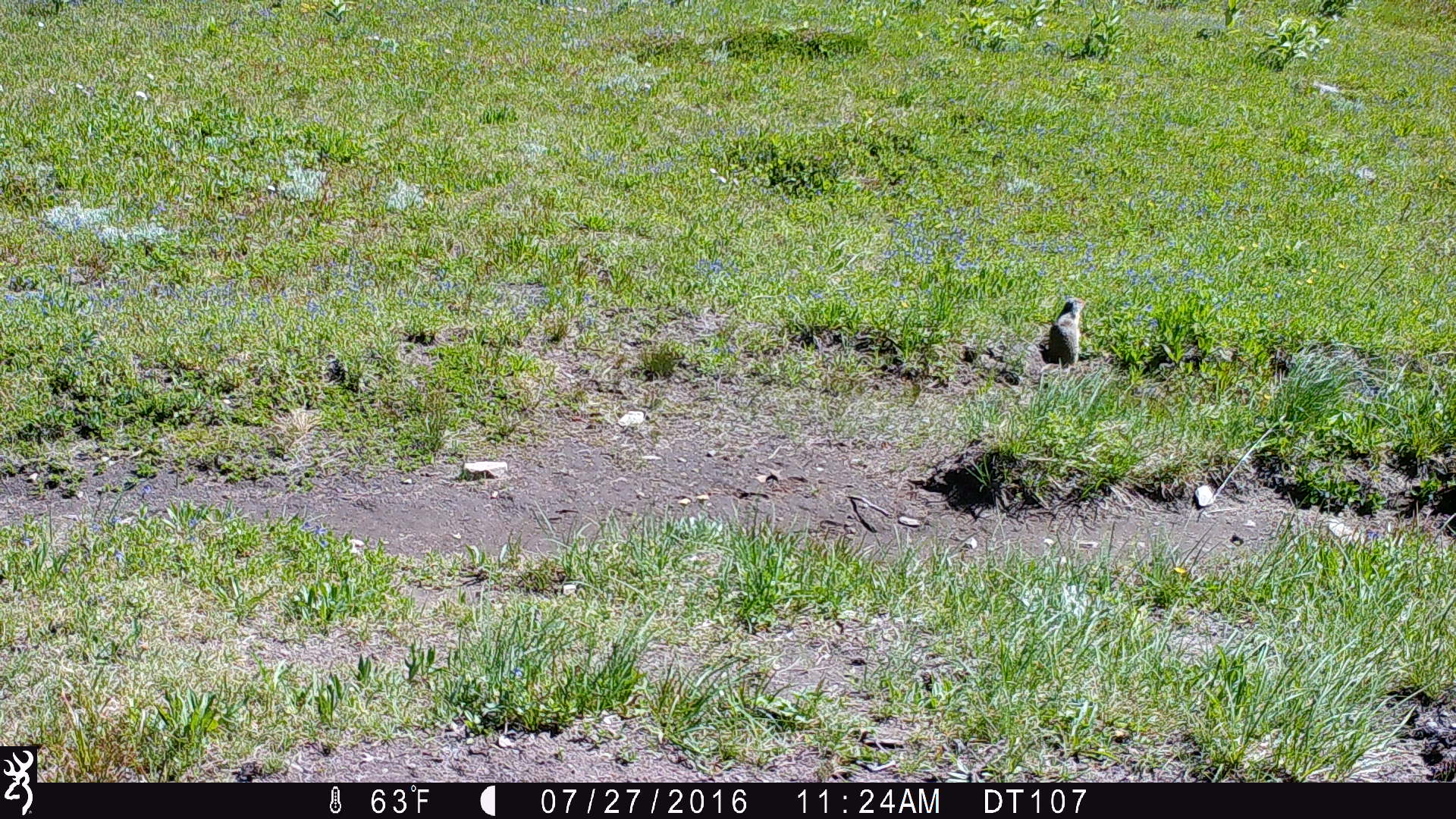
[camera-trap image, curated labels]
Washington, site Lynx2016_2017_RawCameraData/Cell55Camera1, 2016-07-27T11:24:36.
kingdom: Animalia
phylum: Chordata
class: Mammalia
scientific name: Mammalia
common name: small mammal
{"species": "small mammal (Mammalia)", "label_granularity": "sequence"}